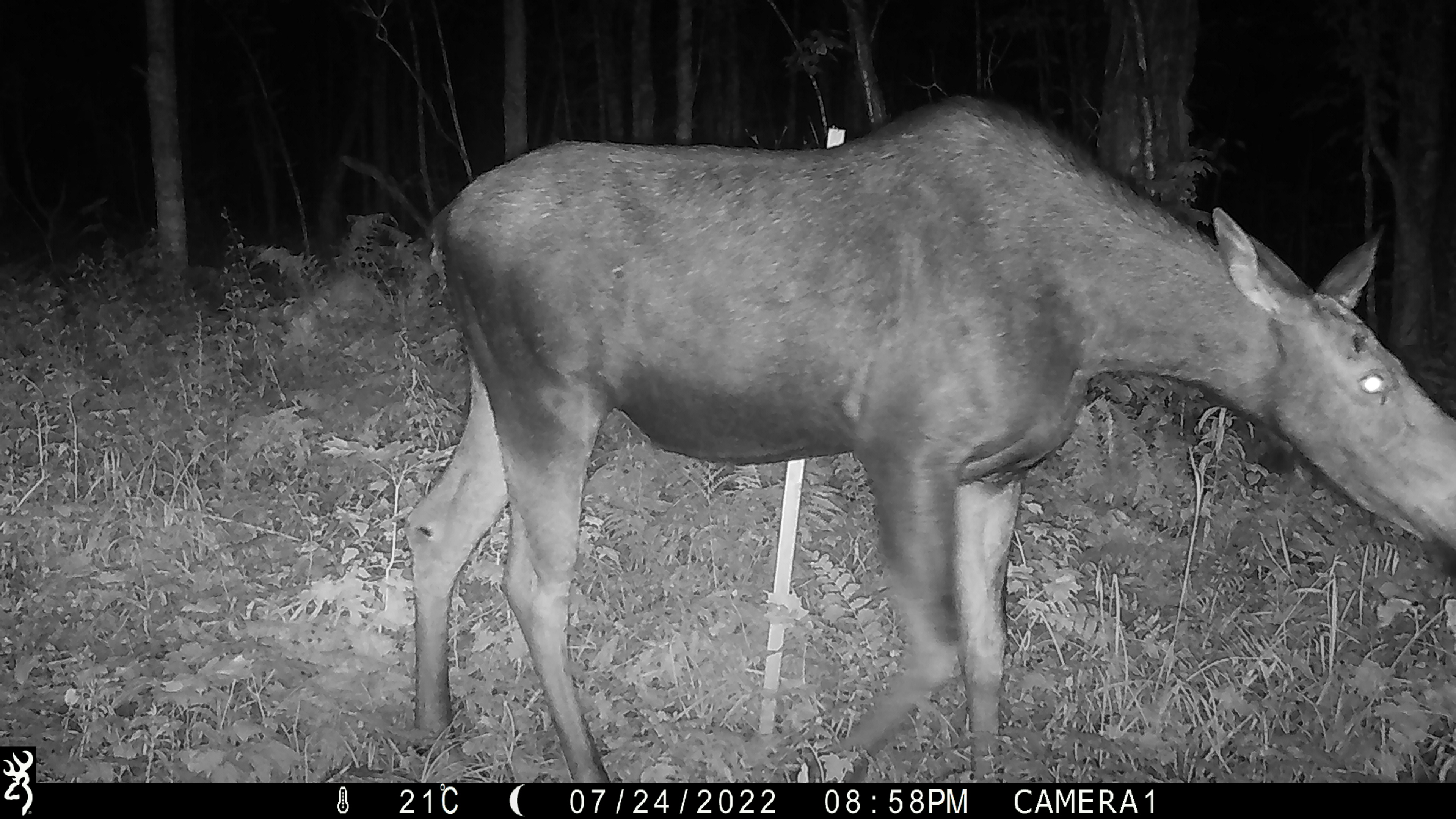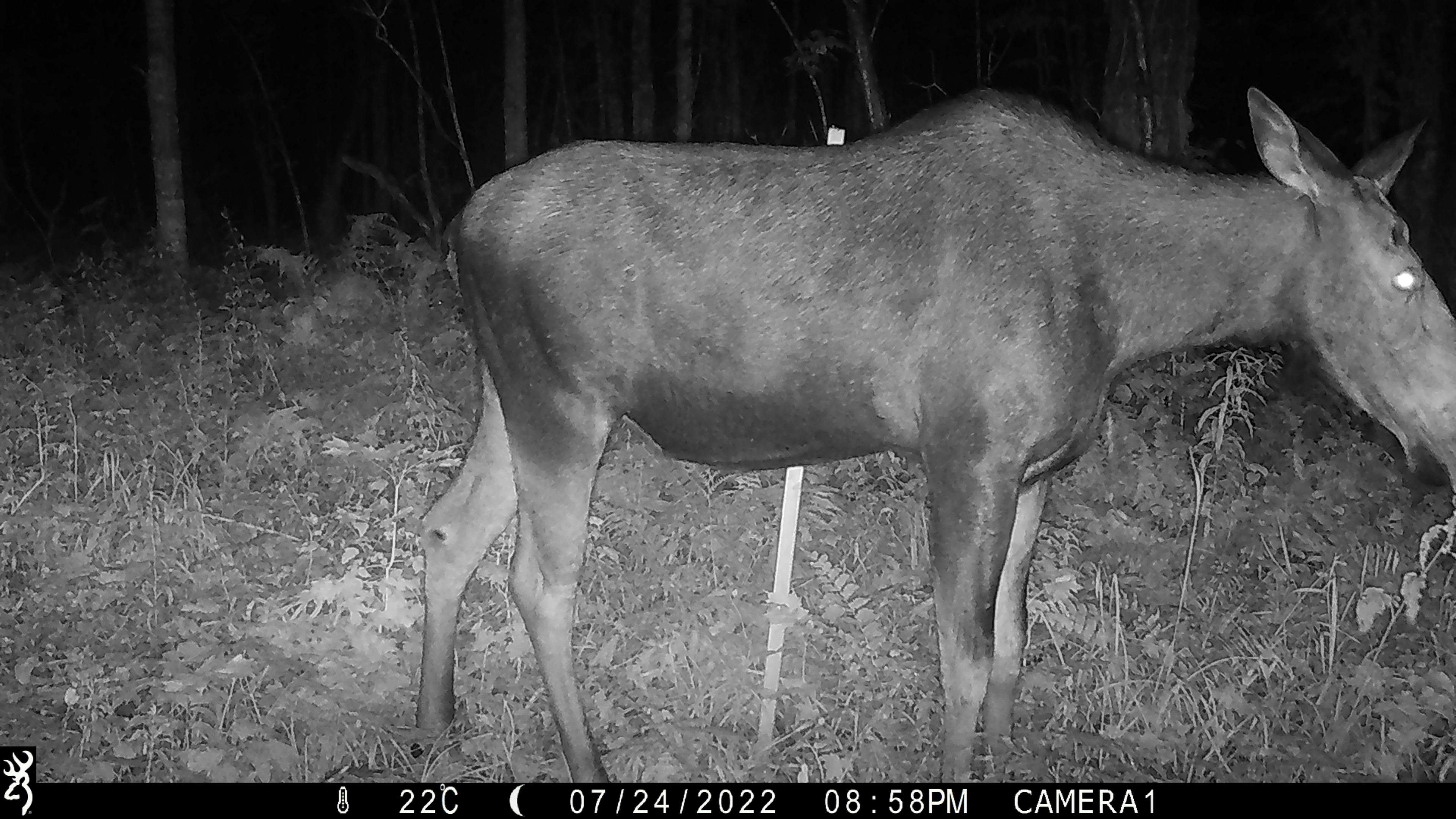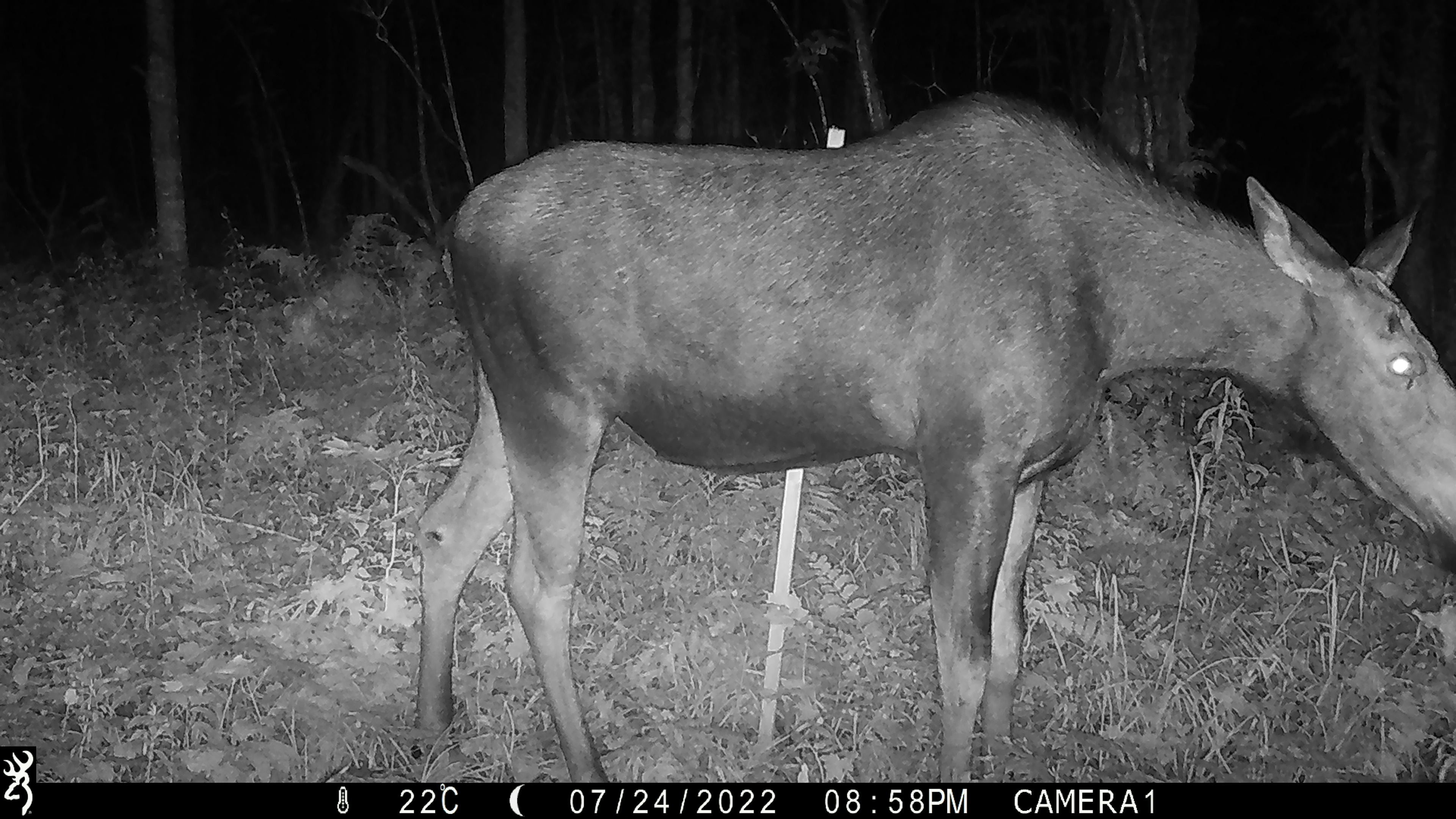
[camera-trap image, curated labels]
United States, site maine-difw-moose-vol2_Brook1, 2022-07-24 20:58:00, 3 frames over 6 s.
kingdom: Animalia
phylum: Chordata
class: Mammalia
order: Artiodactyla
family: Cervidae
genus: Alces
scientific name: Alces alces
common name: moose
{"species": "moose (Alces alces)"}